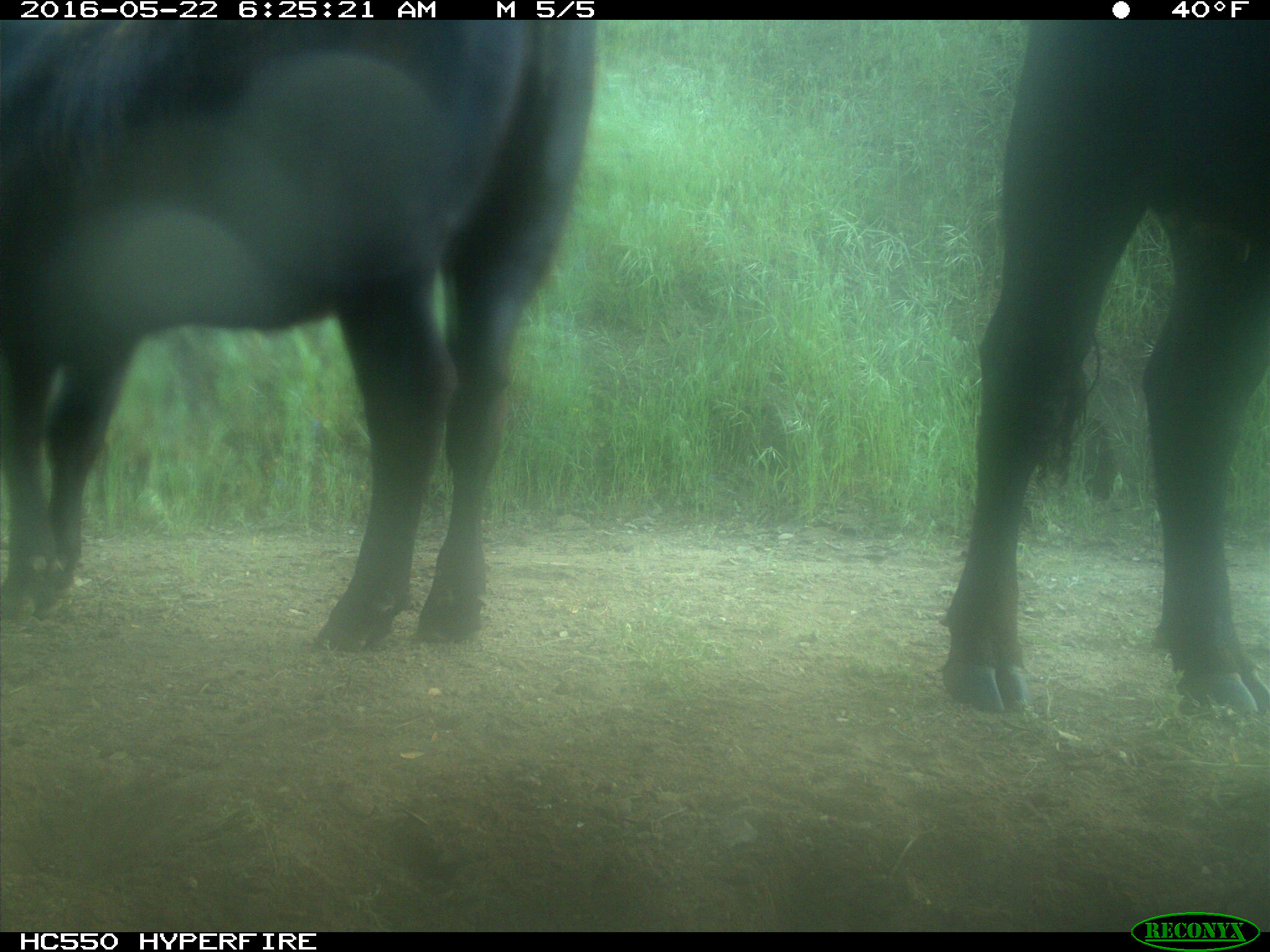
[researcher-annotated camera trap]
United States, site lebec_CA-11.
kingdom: Animalia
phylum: Chordata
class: Mammalia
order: Artiodactyla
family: Bovidae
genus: Bos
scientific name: Bos taurus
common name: domestic cow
Bos taurus (domestic cow).